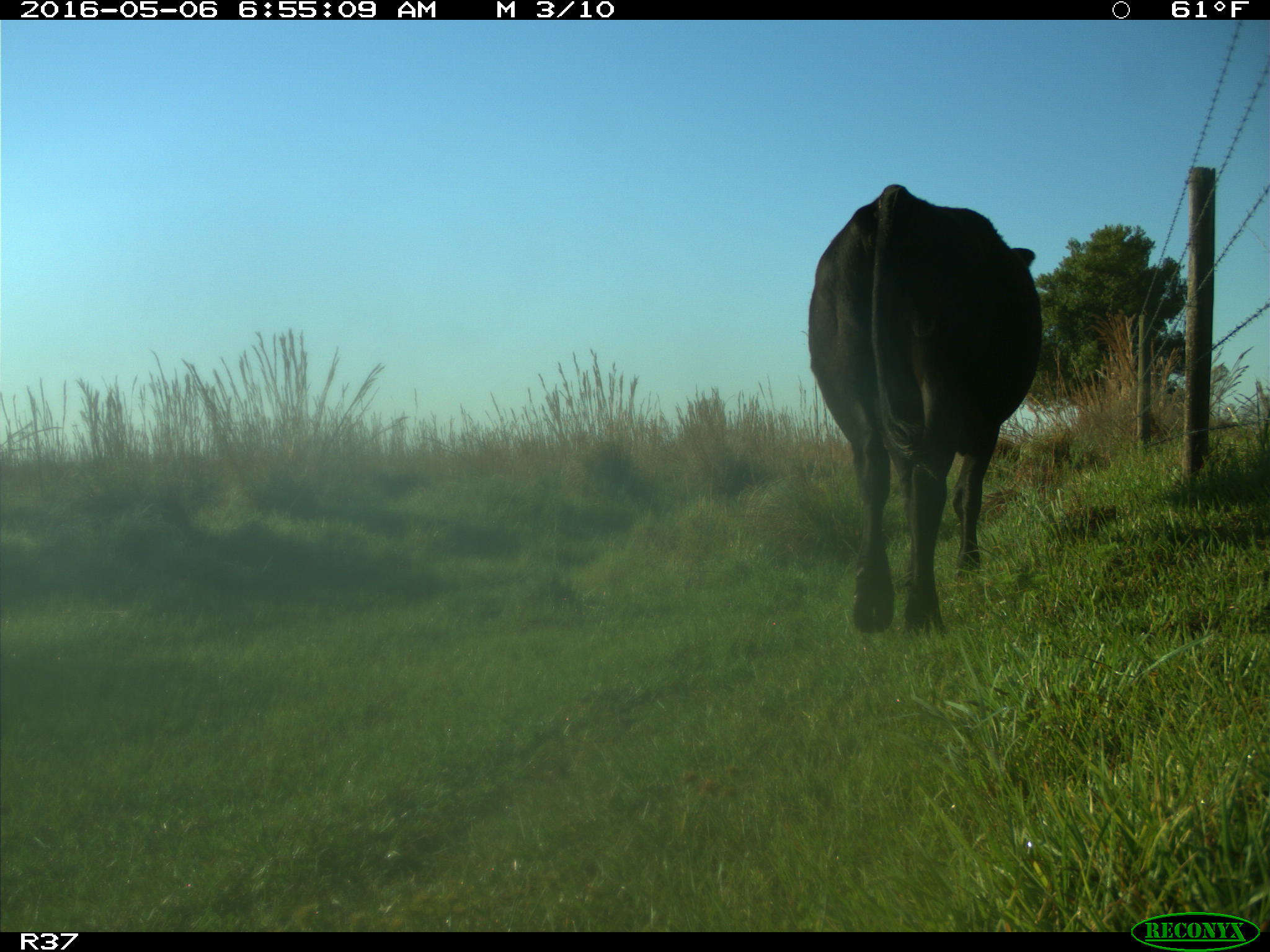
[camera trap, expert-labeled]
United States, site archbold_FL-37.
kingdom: Animalia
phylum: Chordata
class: Mammalia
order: Artiodactyla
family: Bovidae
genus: Bos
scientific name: Bos taurus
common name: domestic cow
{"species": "Bos taurus (domestic cow)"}